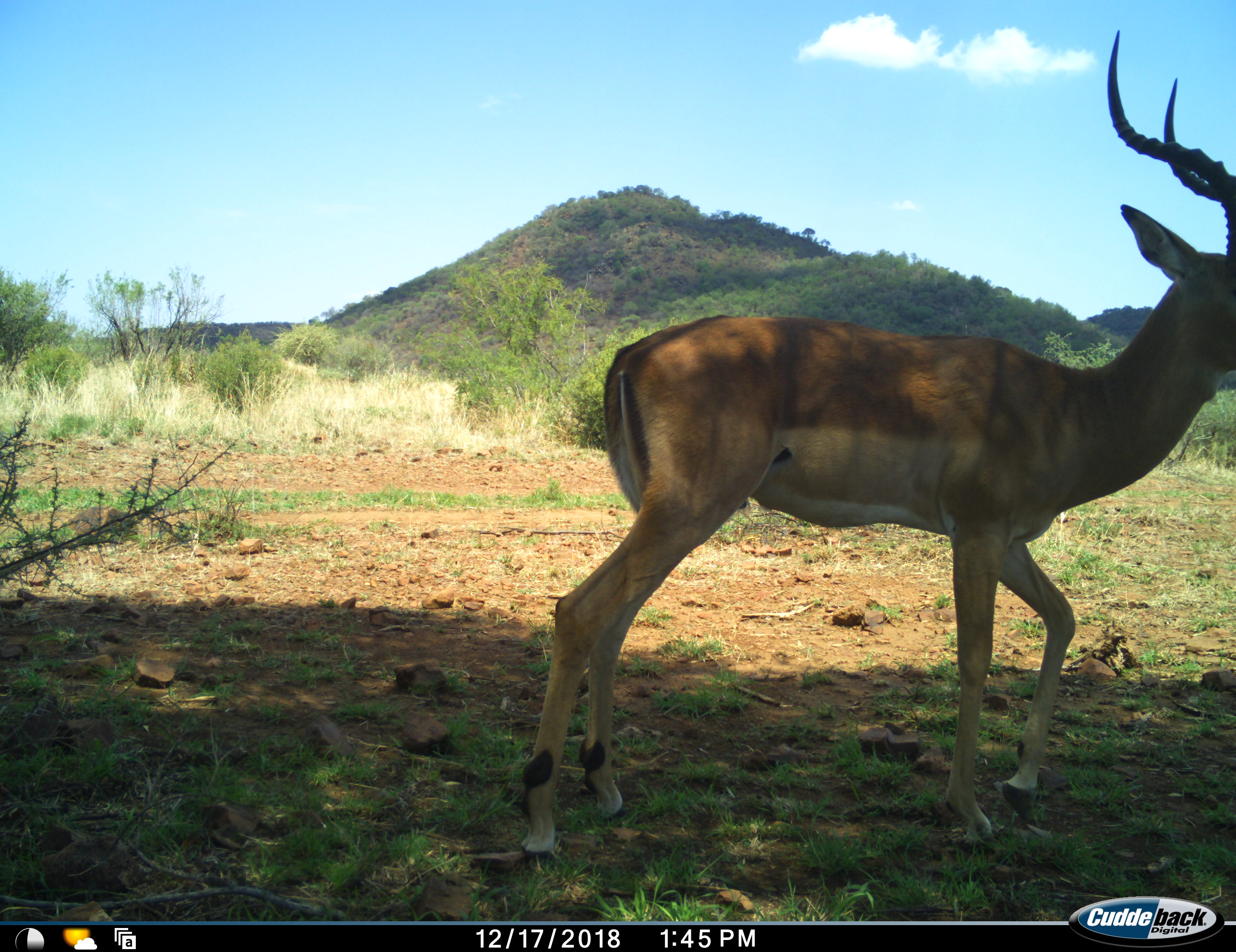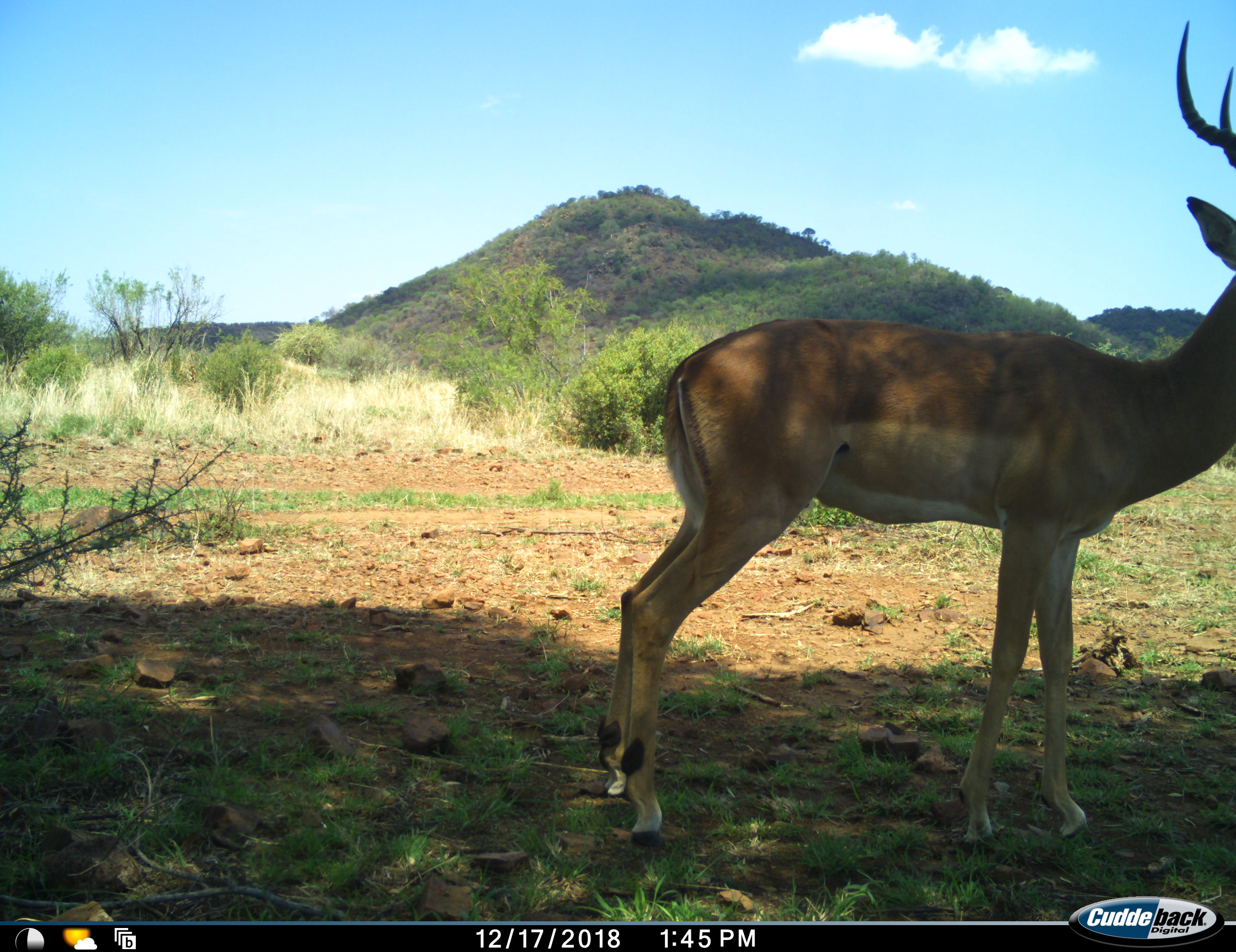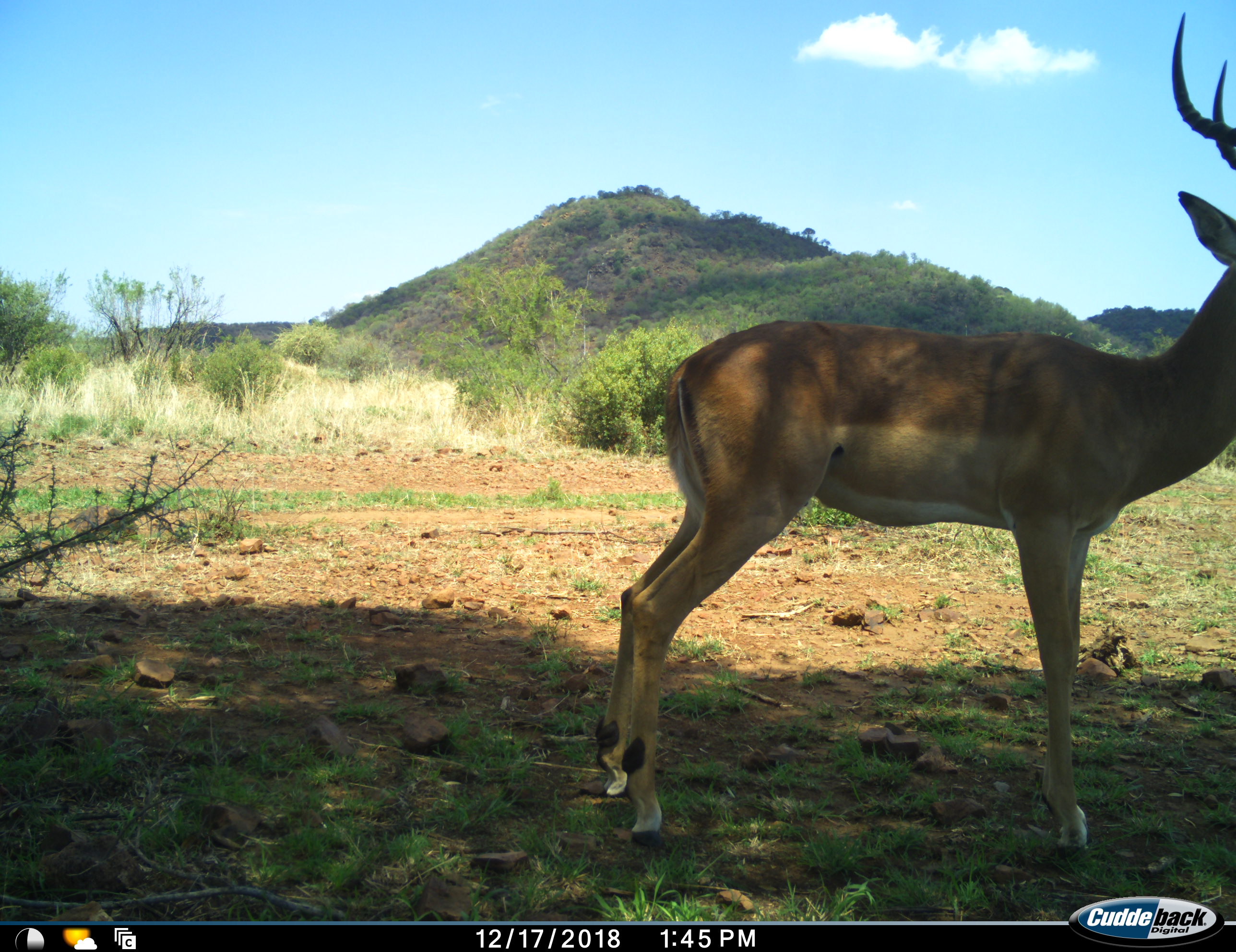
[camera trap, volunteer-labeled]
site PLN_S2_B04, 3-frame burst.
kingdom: Animalia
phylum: Chordata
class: Mammalia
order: Artiodactyla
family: Bovidae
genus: Aepyceros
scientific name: Aepyceros melampus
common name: impala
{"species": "impala (Aepyceros melampus)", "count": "1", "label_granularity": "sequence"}